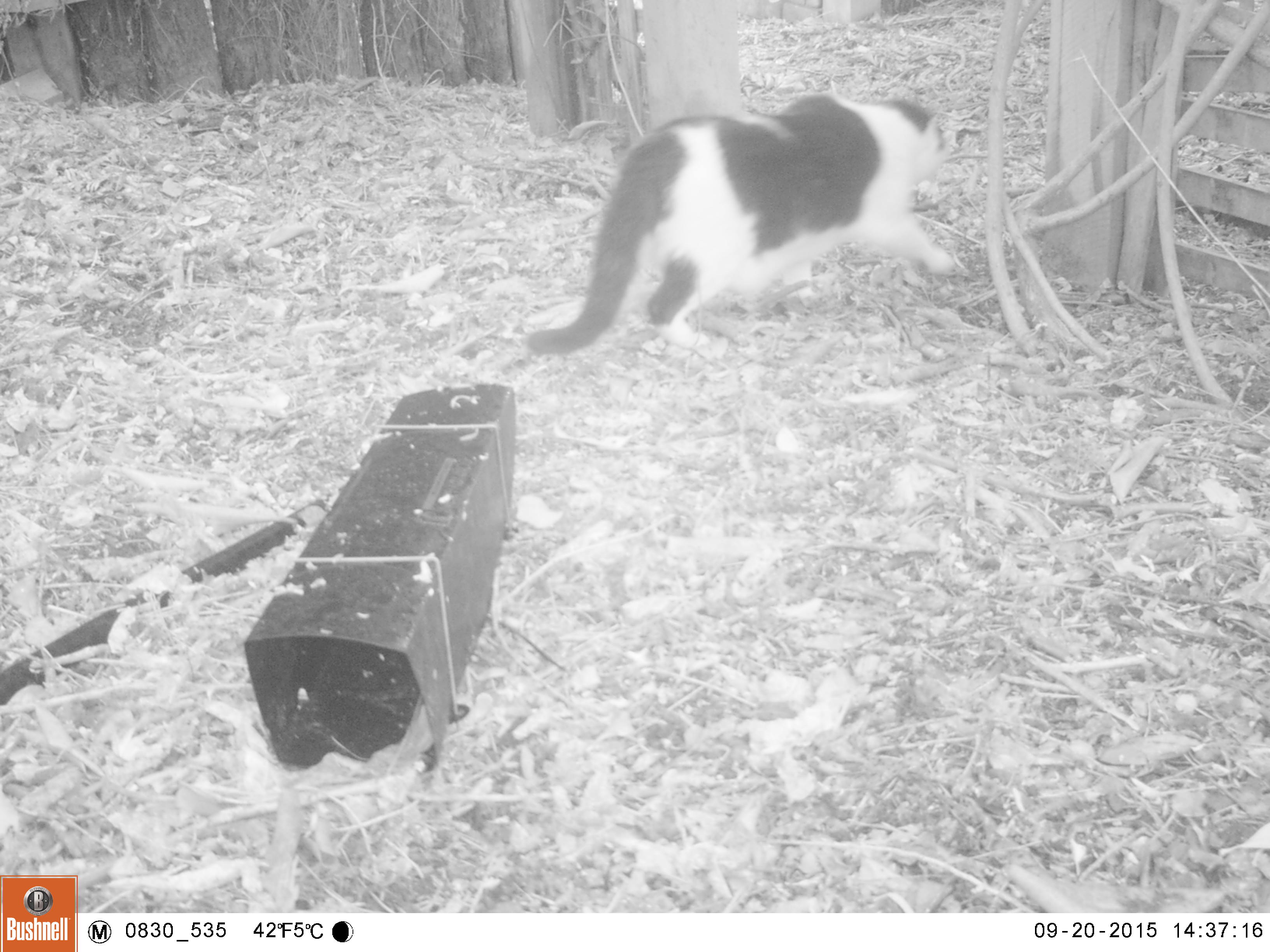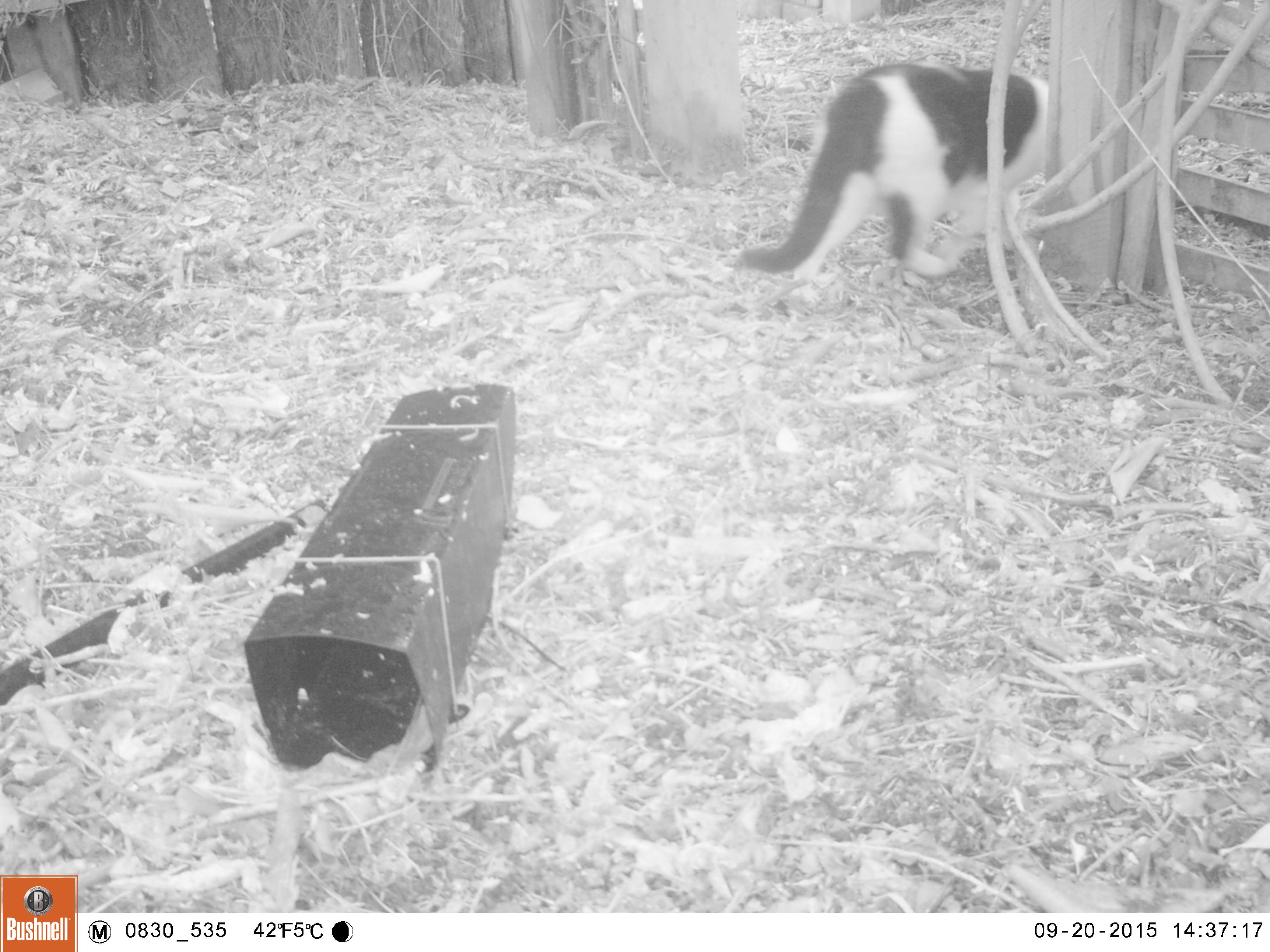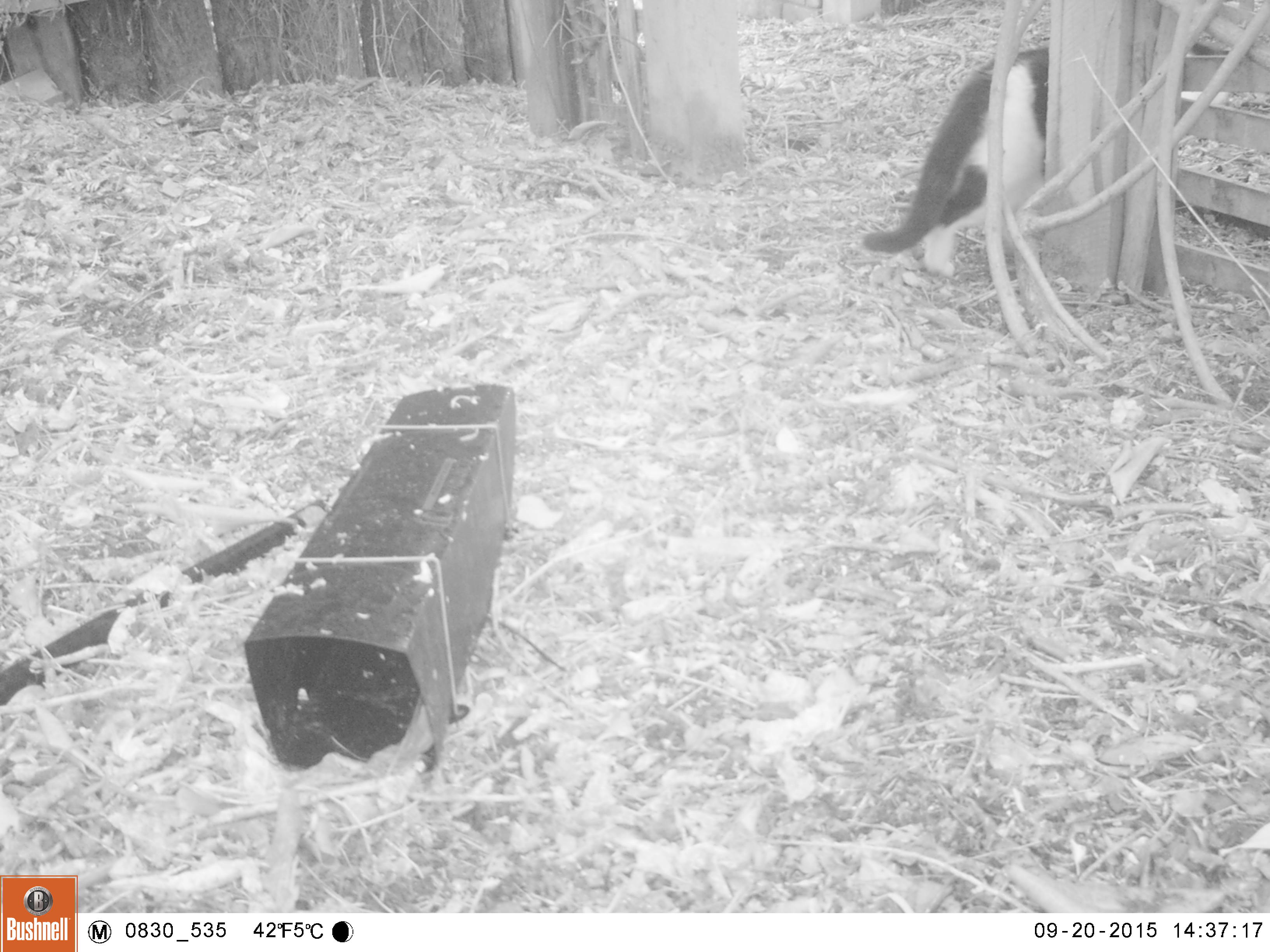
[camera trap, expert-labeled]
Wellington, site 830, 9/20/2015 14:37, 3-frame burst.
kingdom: Animalia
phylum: Chordata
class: Mammalia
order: Carnivora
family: Felidae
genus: Felis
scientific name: Felis catus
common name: cat